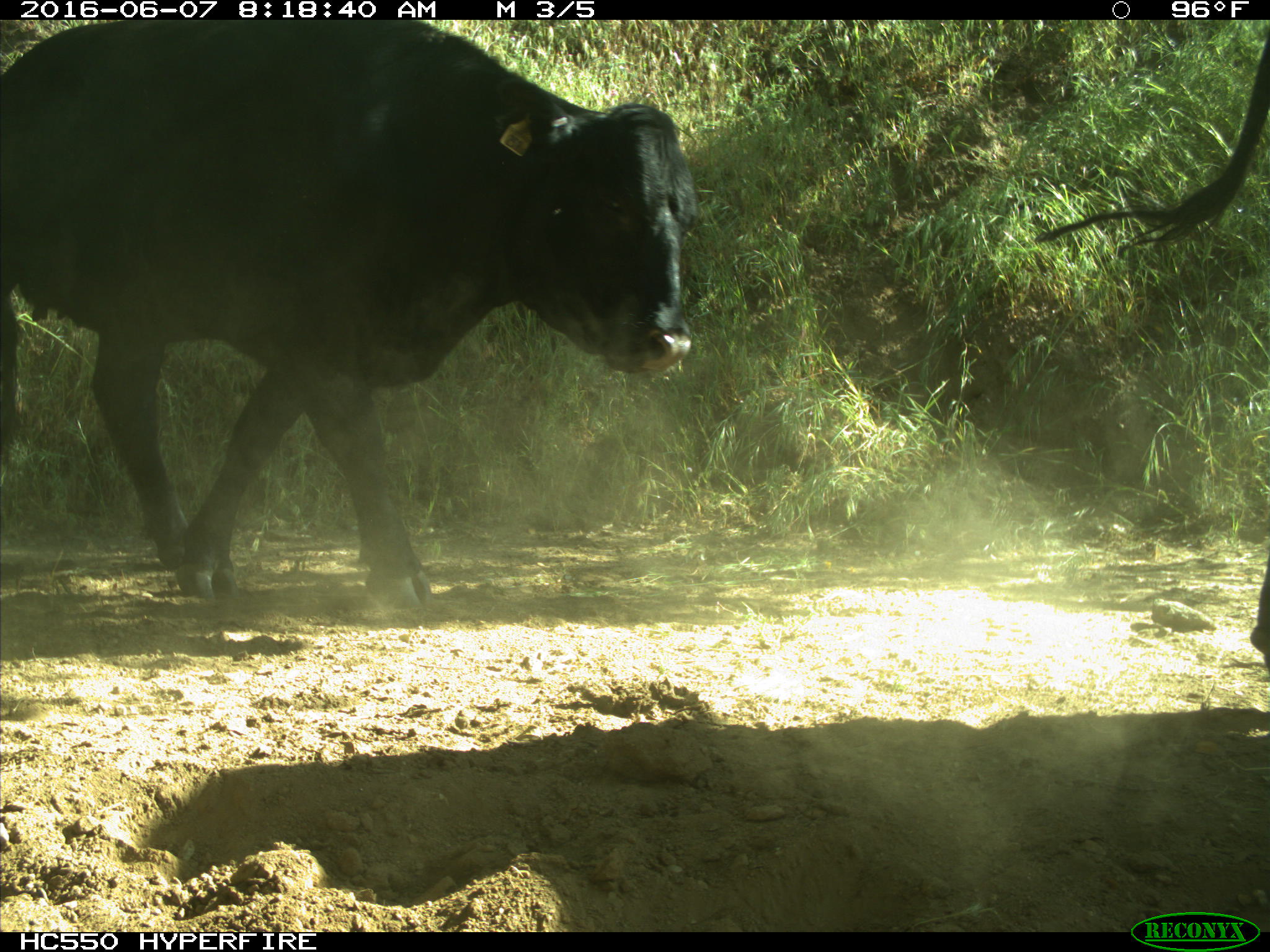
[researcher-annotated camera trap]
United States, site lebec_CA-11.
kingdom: Animalia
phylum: Chordata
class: Mammalia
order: Artiodactyla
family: Bovidae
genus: Bos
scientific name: Bos taurus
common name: domestic cow